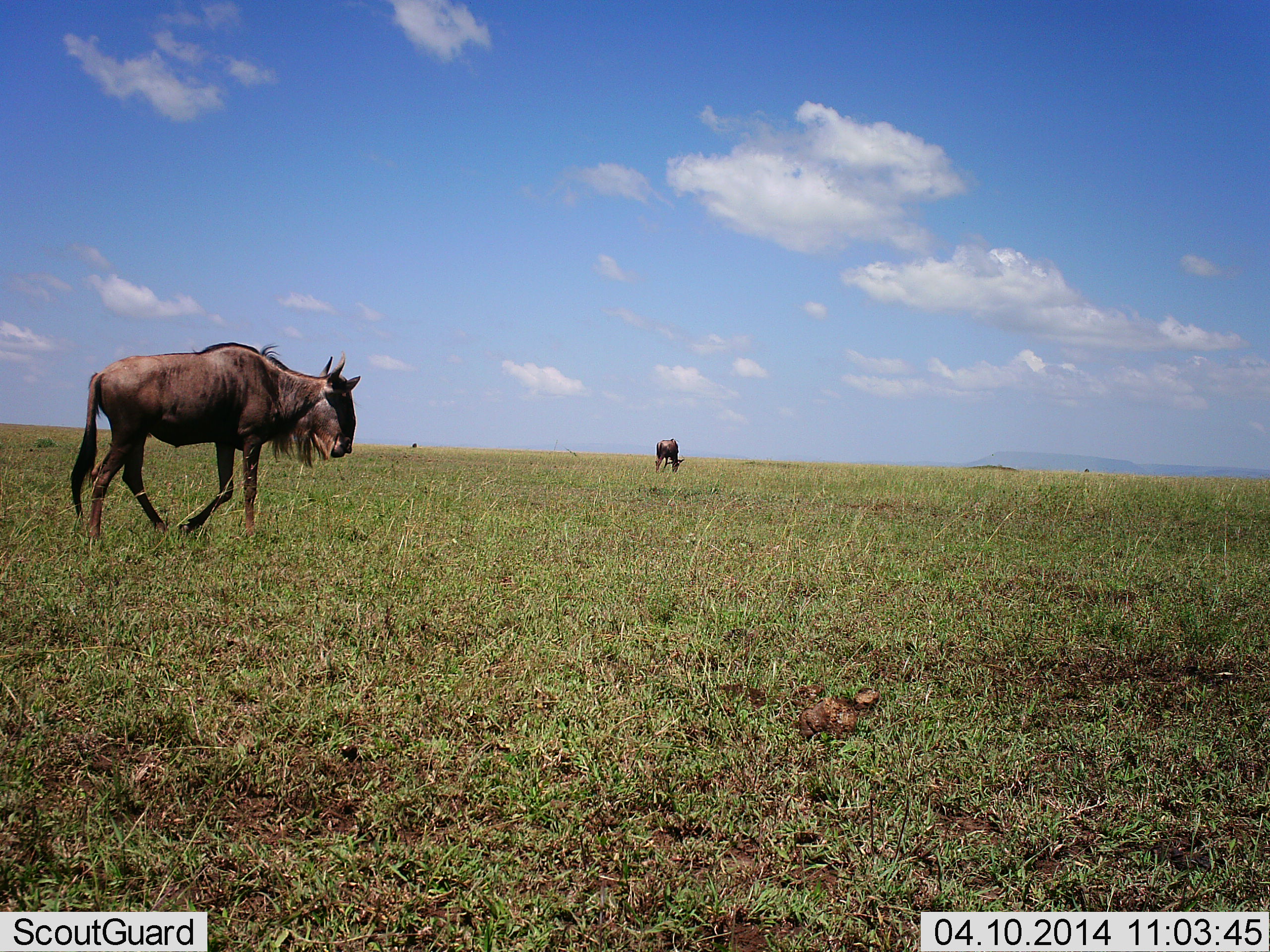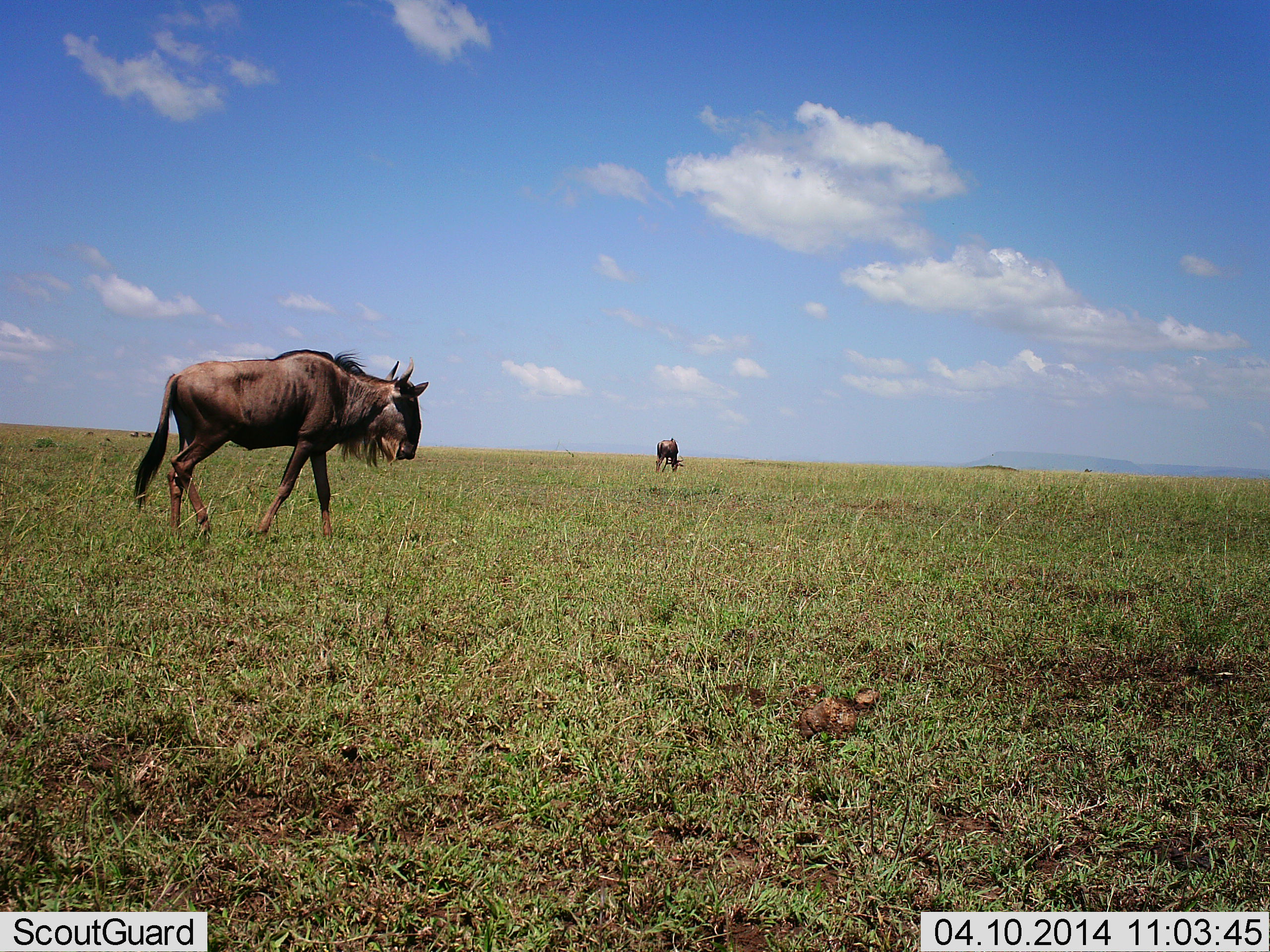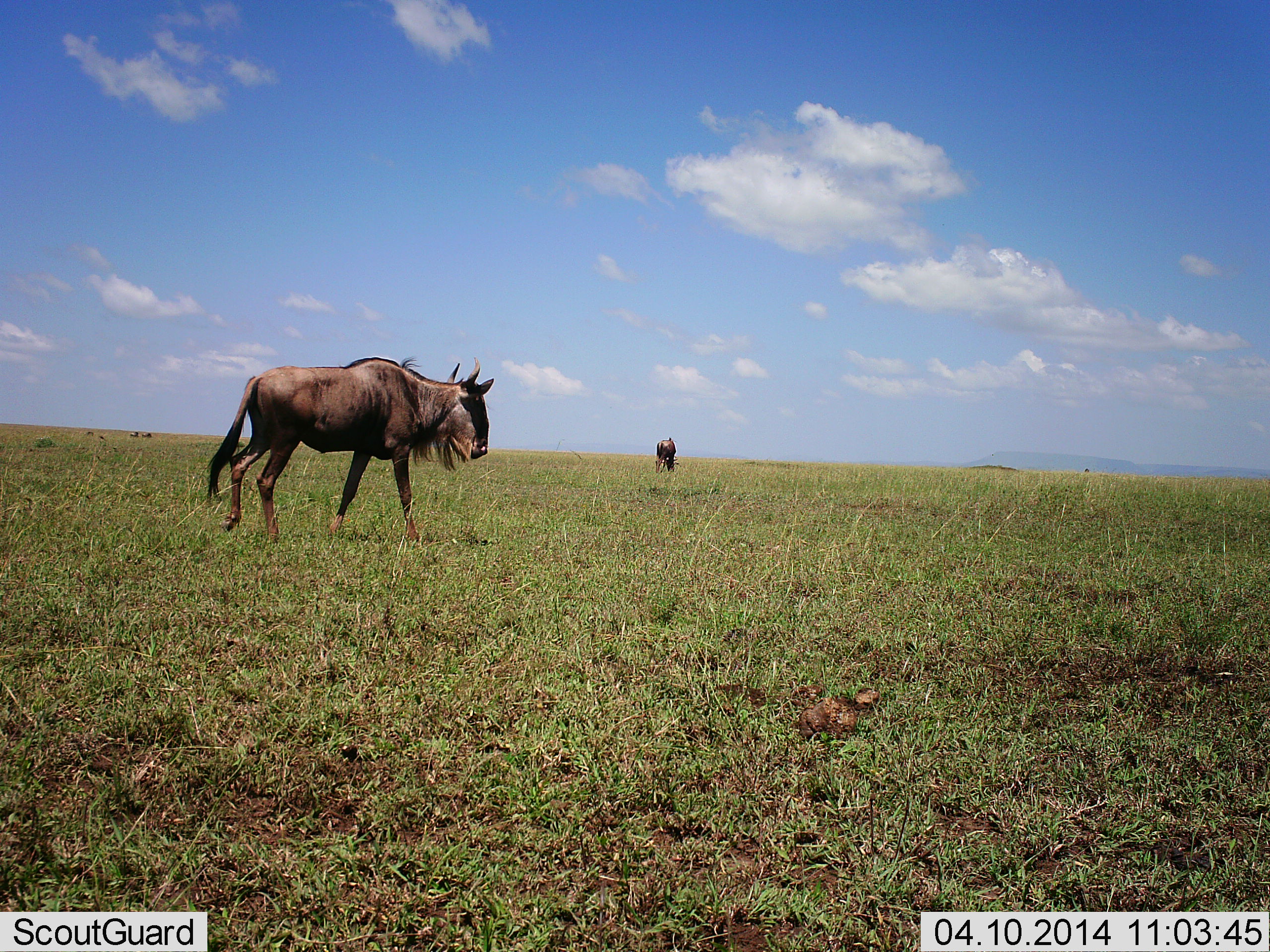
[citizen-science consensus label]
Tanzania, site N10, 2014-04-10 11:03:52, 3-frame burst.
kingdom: Animalia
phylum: Chordata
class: Mammalia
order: Artiodactyla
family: Bovidae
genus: Connochaetes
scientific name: Connochaetes taurinus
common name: blue wildebeest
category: wildebeest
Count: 2.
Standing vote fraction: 30%.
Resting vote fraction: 10%.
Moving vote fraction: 90%.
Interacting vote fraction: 0%.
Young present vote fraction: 0%.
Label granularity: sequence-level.